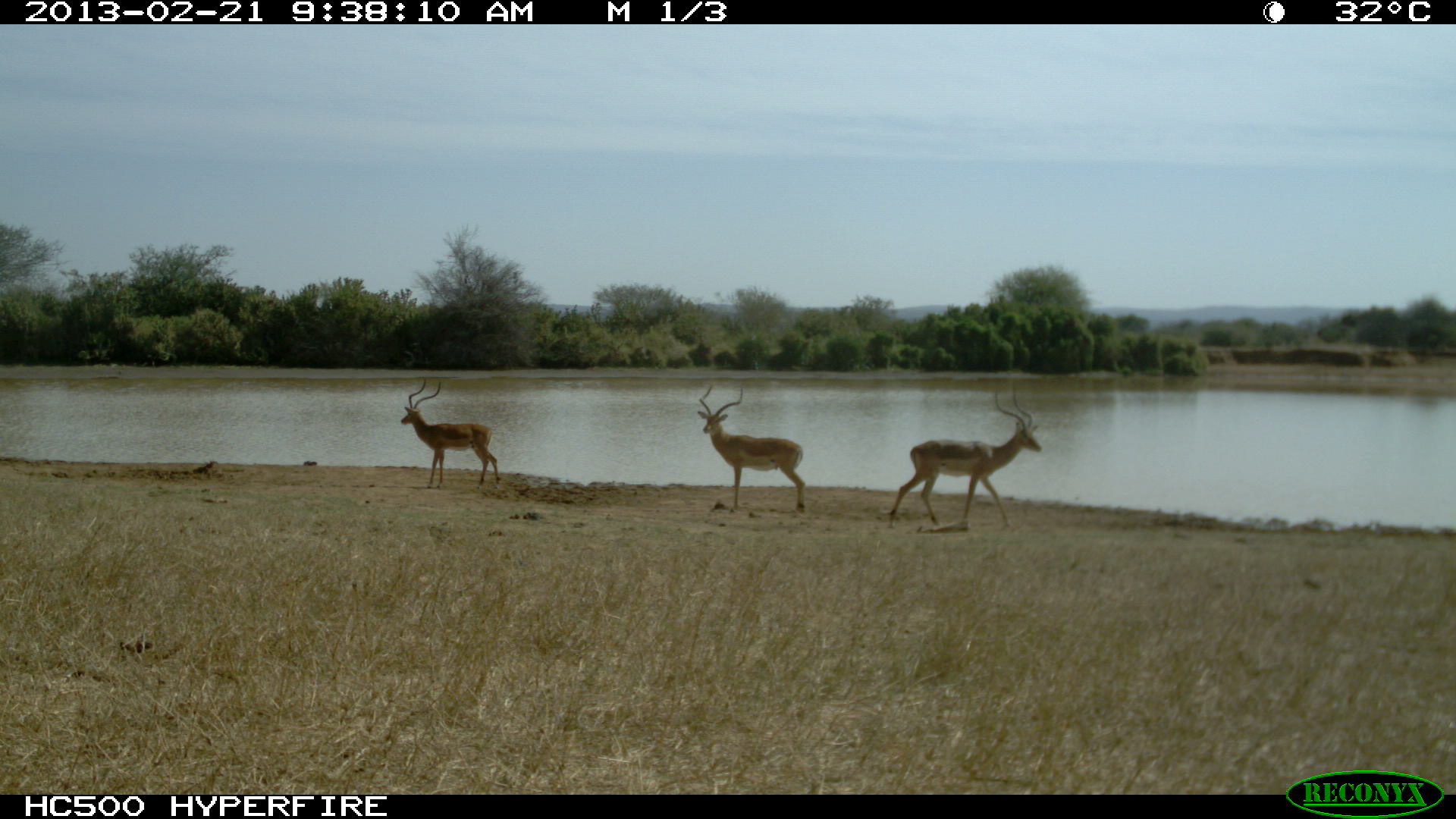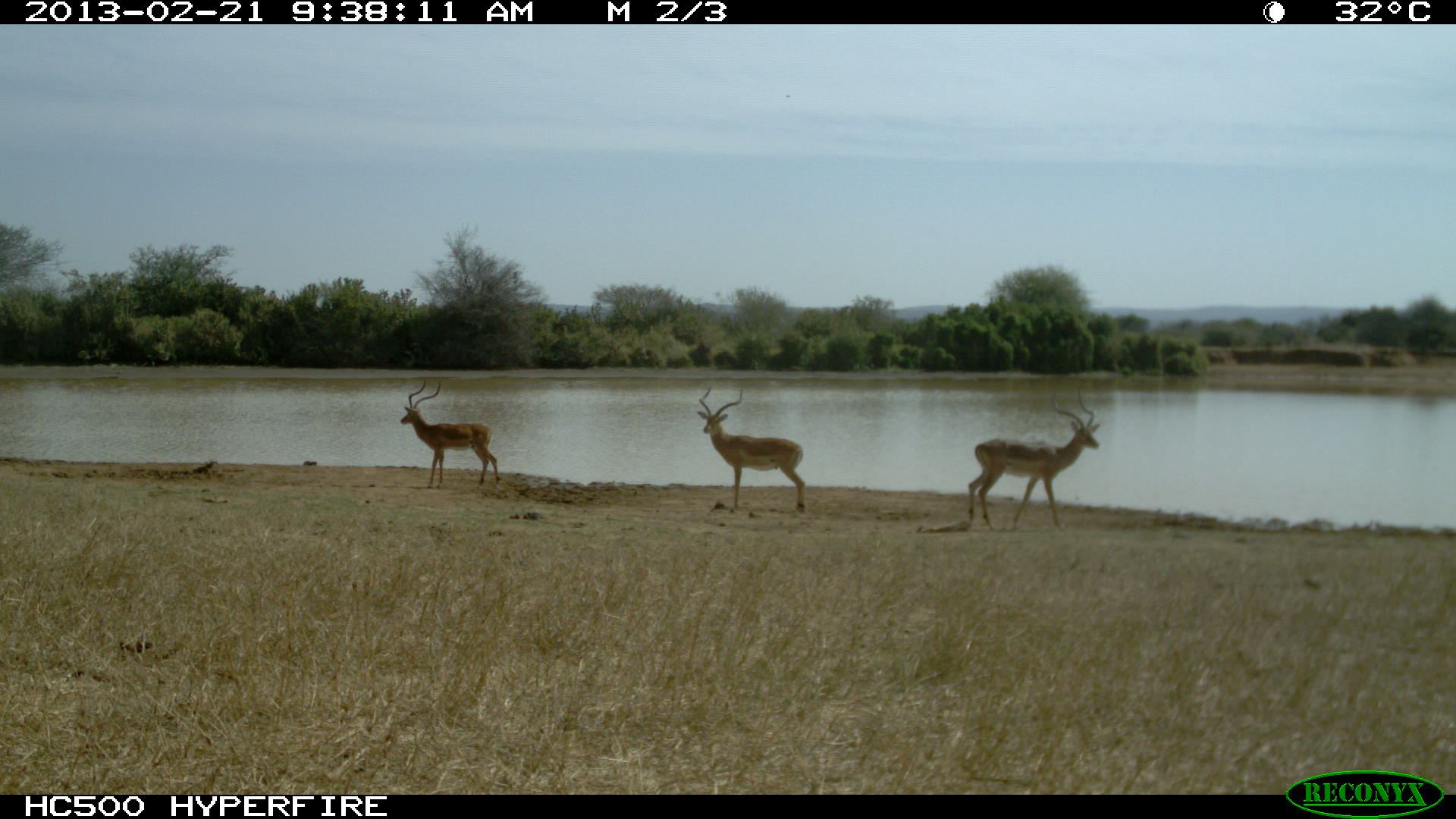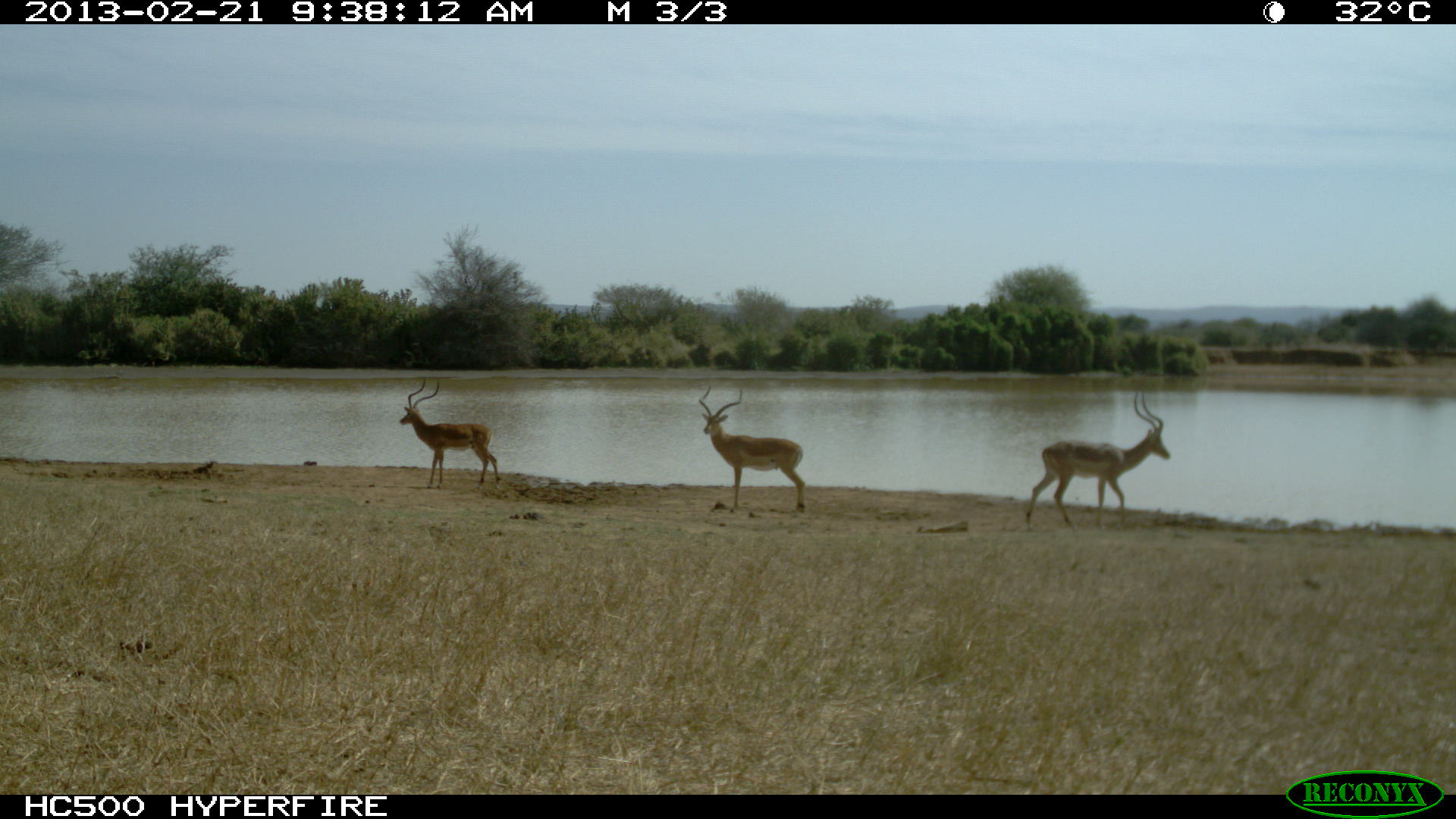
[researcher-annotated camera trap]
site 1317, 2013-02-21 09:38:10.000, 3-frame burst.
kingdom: Animalia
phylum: Chordata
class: Mammalia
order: Artiodactyla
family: Bovidae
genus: Aepyceros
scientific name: Aepyceros melampus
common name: impala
Aepyceros melampus (impala), count 3.